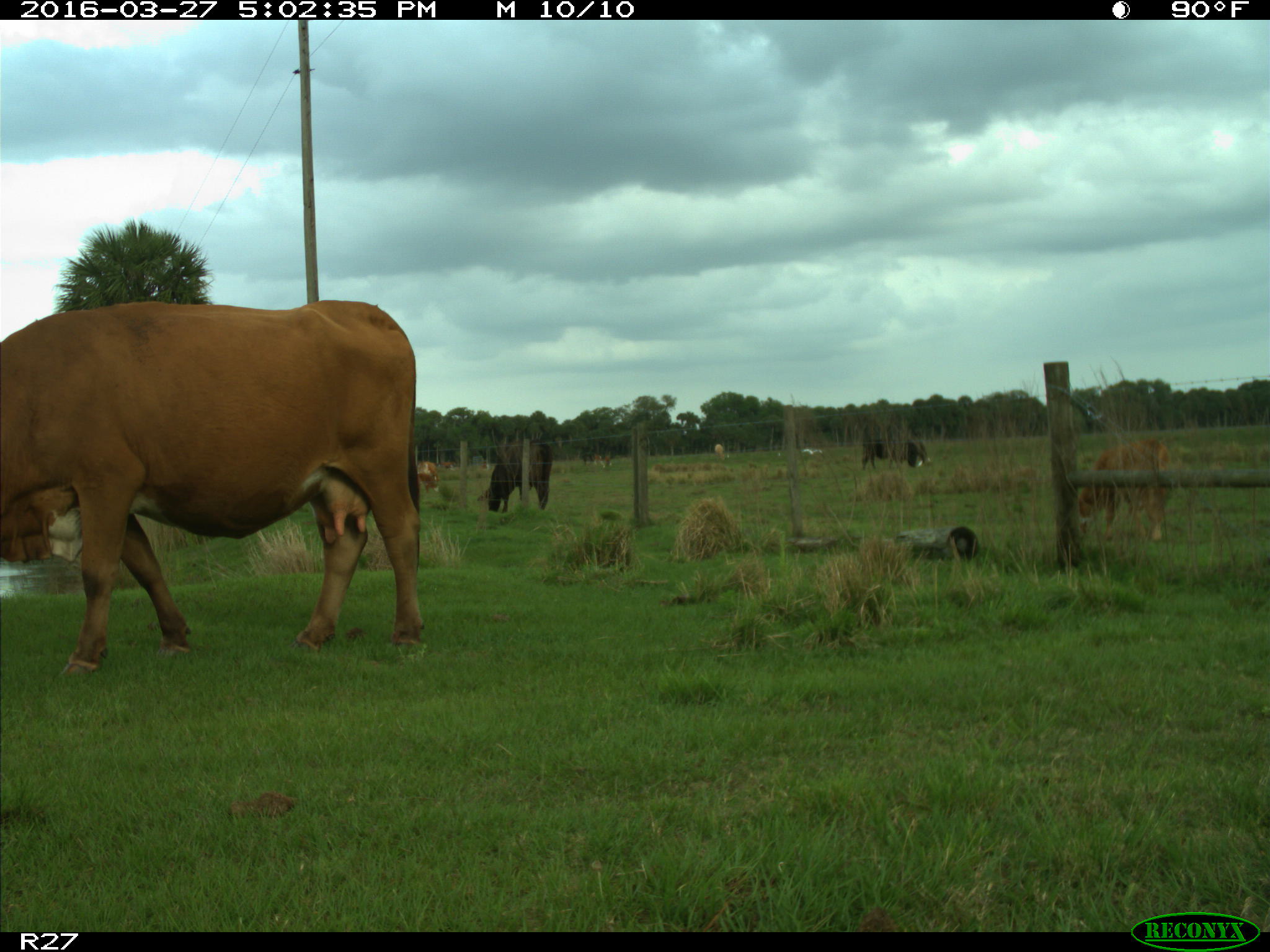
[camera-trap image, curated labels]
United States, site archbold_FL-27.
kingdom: Animalia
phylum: Chordata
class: Mammalia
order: Artiodactyla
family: Bovidae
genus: Bos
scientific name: Bos taurus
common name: domestic cow